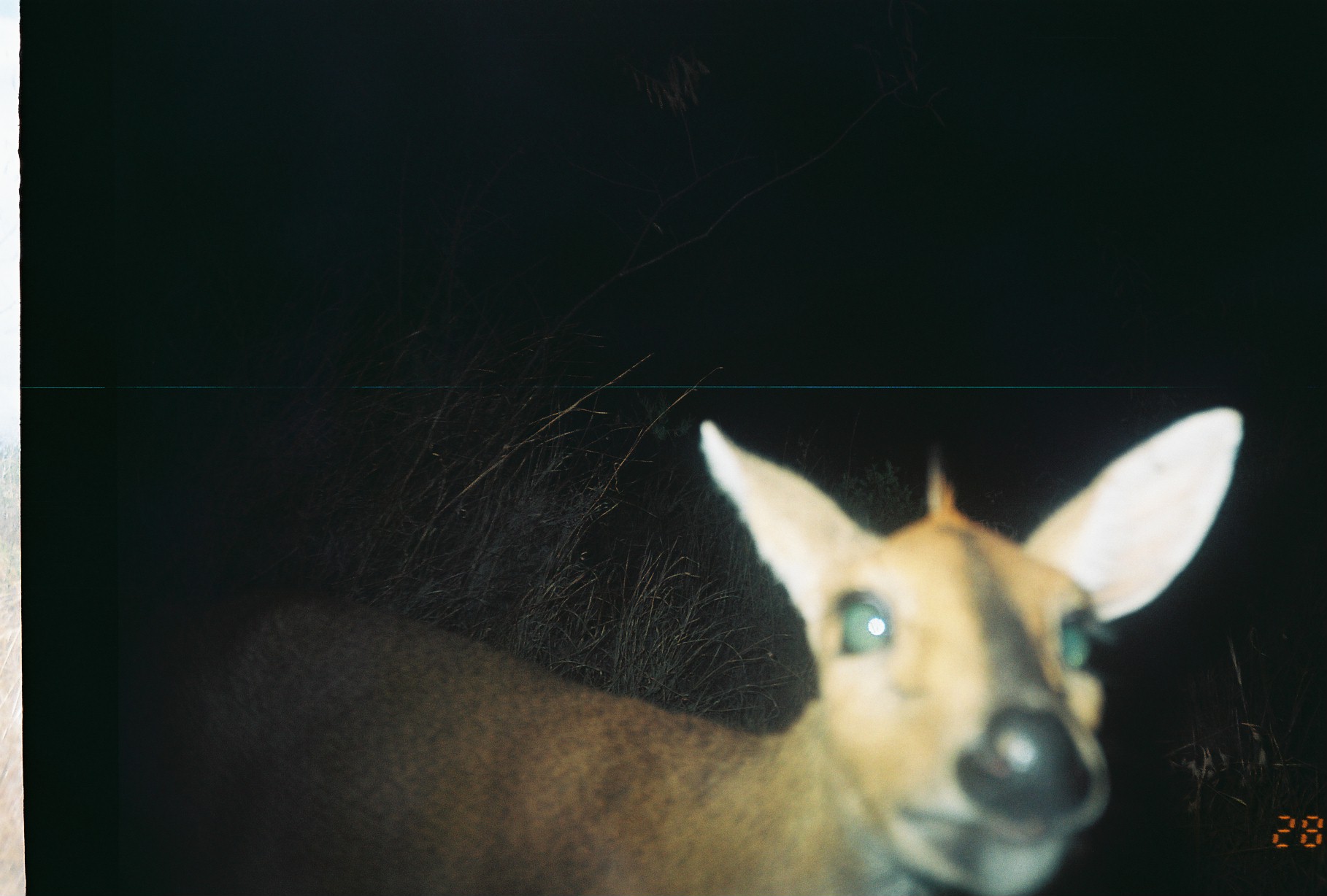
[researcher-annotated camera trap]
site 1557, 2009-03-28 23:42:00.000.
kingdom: Animalia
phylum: Chordata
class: Mammalia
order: Artiodactyla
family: Bovidae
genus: Sylvicapra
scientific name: Sylvicapra grimmia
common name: bush duiker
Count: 1.